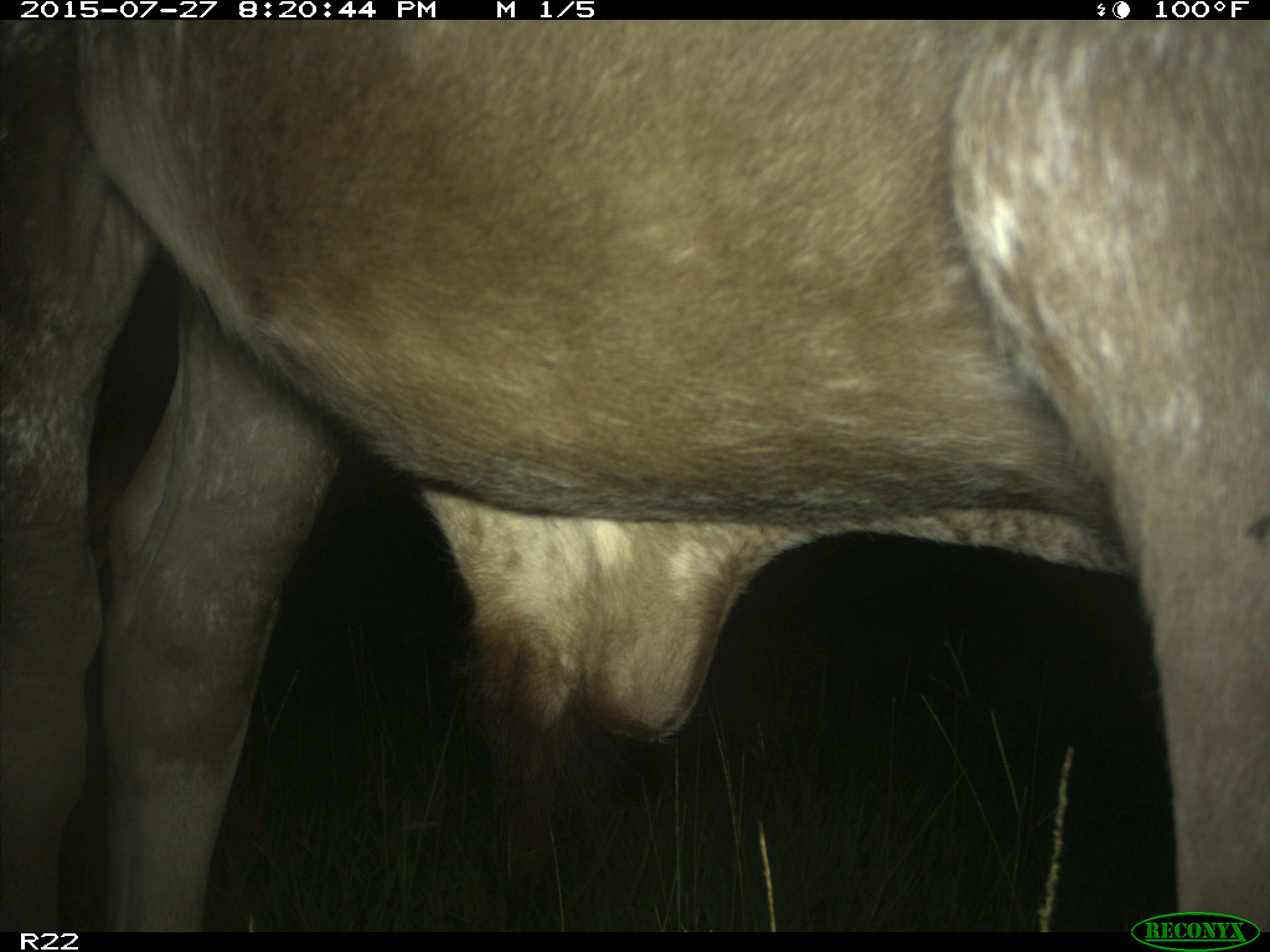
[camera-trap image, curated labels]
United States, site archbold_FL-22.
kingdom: Animalia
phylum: Chordata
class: Mammalia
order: Artiodactyla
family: Bovidae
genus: Bos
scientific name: Bos taurus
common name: domestic cow